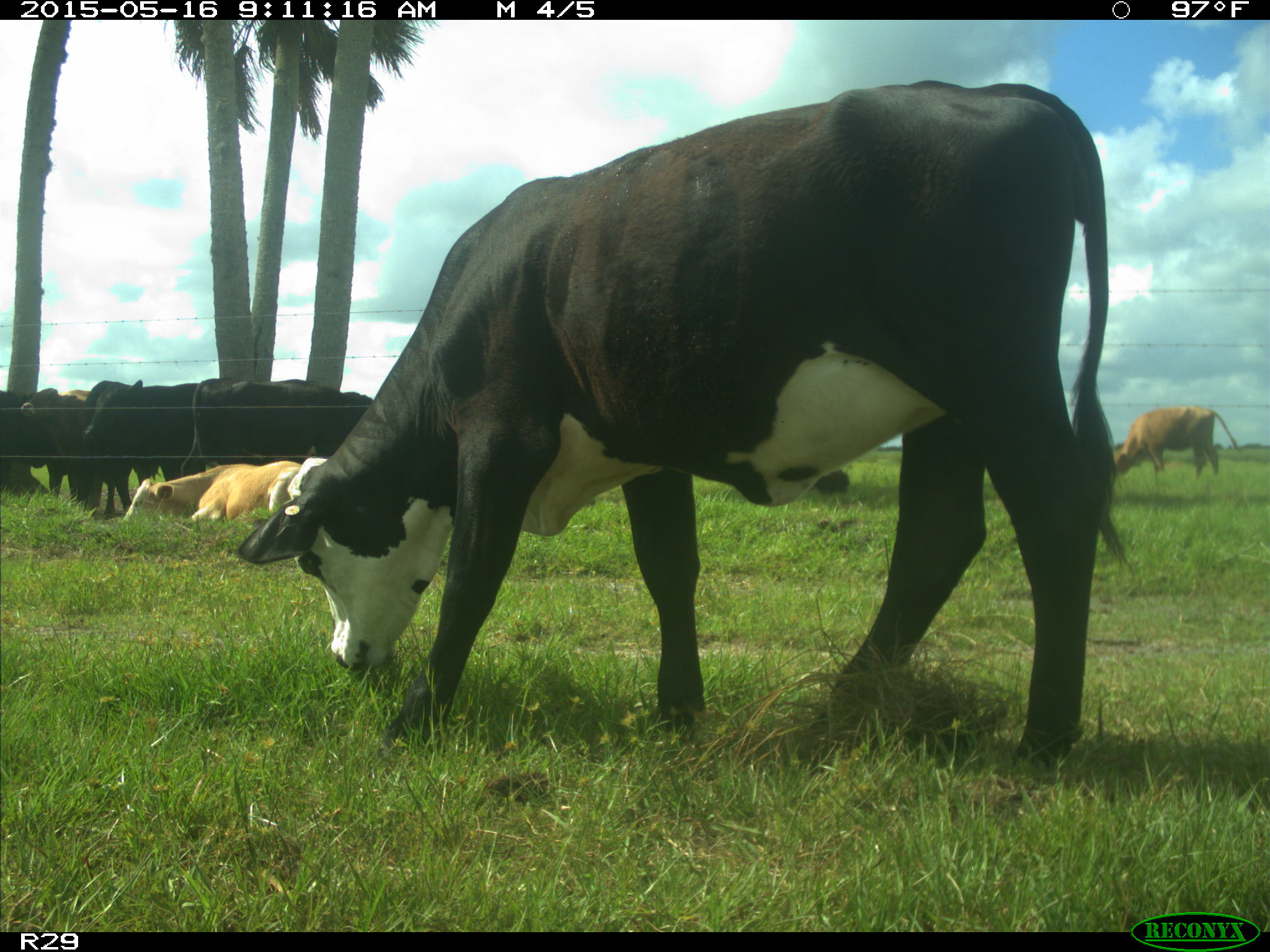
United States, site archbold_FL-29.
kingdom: Animalia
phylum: Chordata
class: Mammalia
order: Artiodactyla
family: Bovidae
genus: Bos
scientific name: Bos taurus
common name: domestic cow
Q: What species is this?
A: Bos taurus (domestic cow).